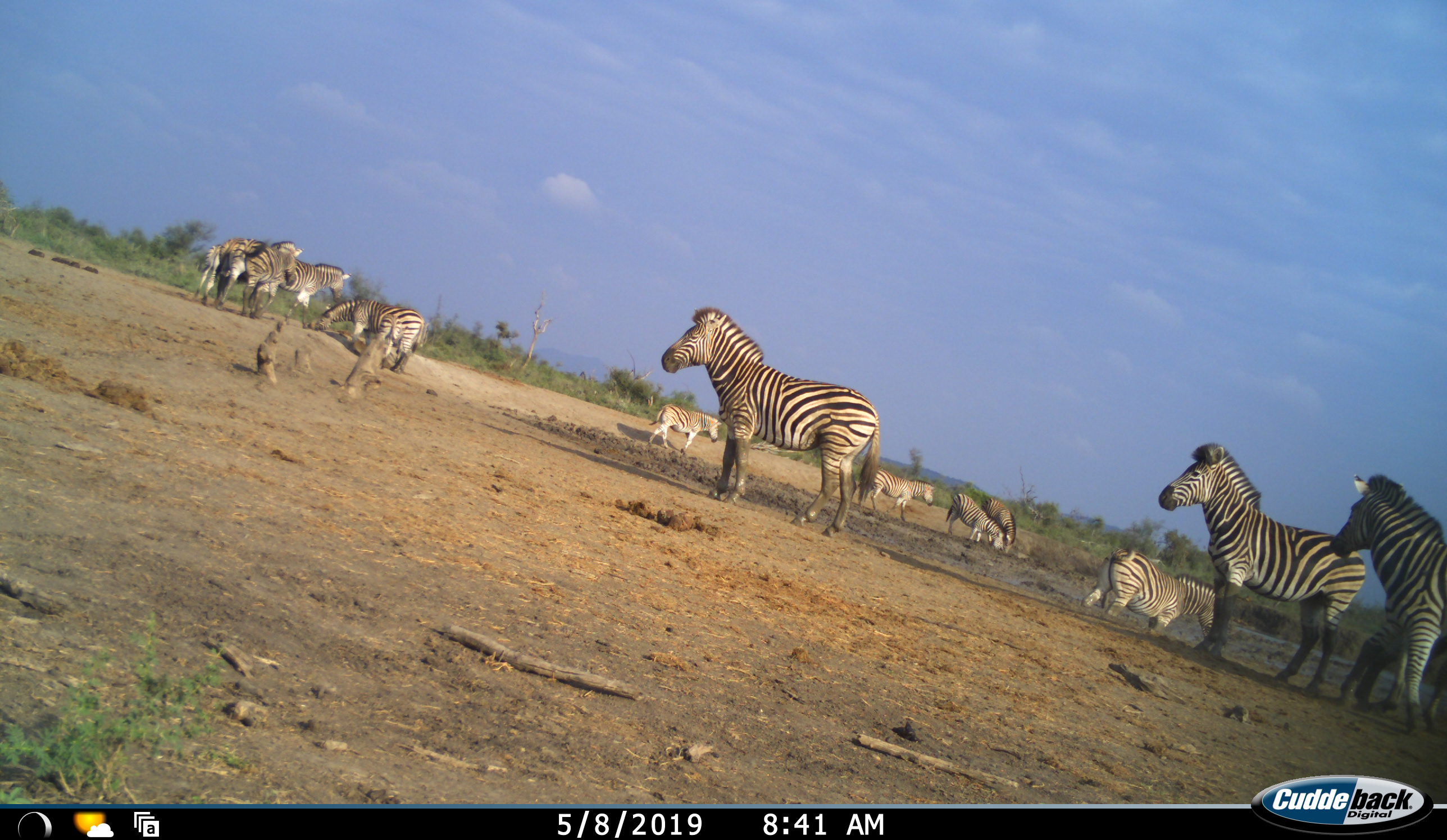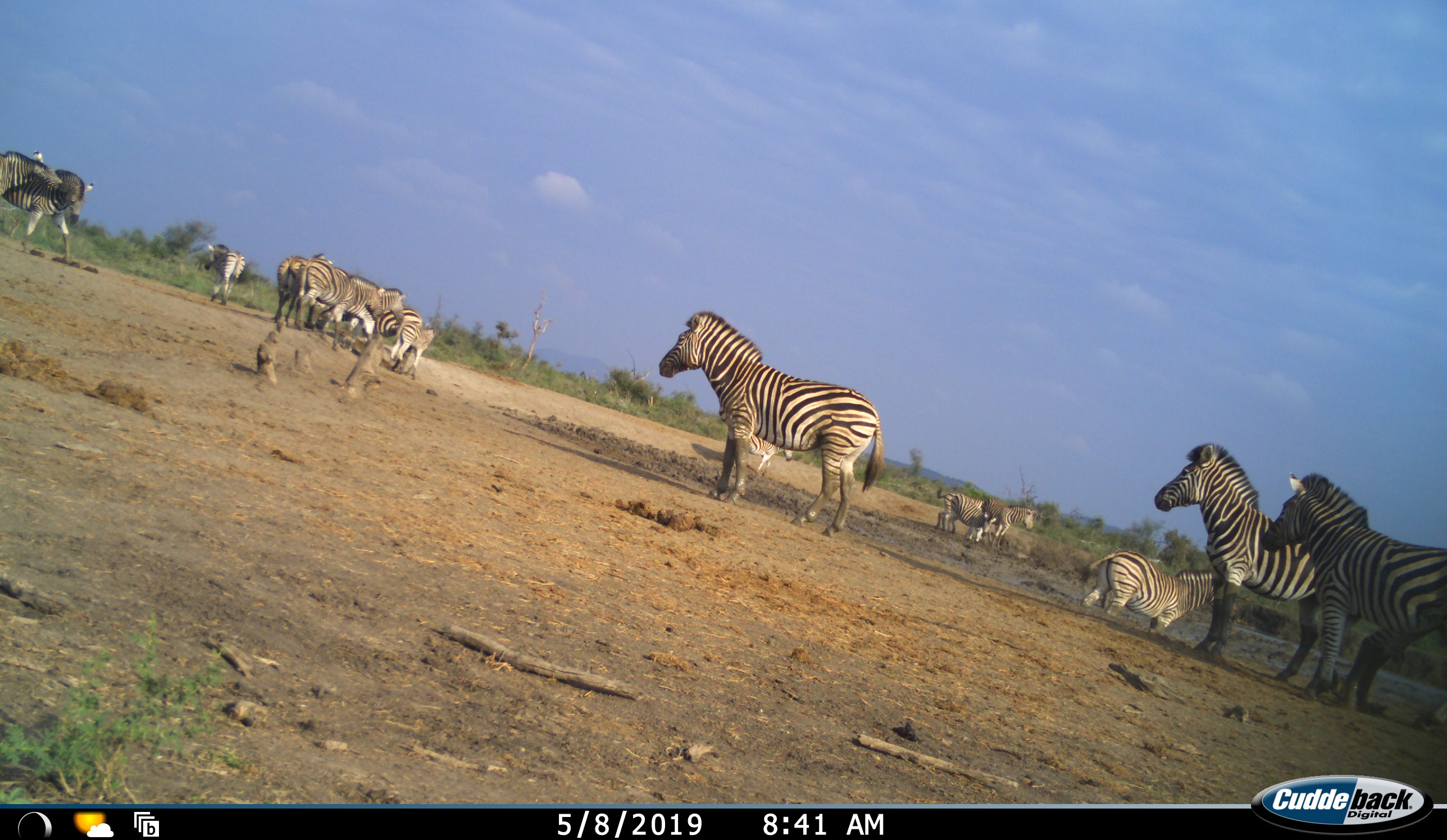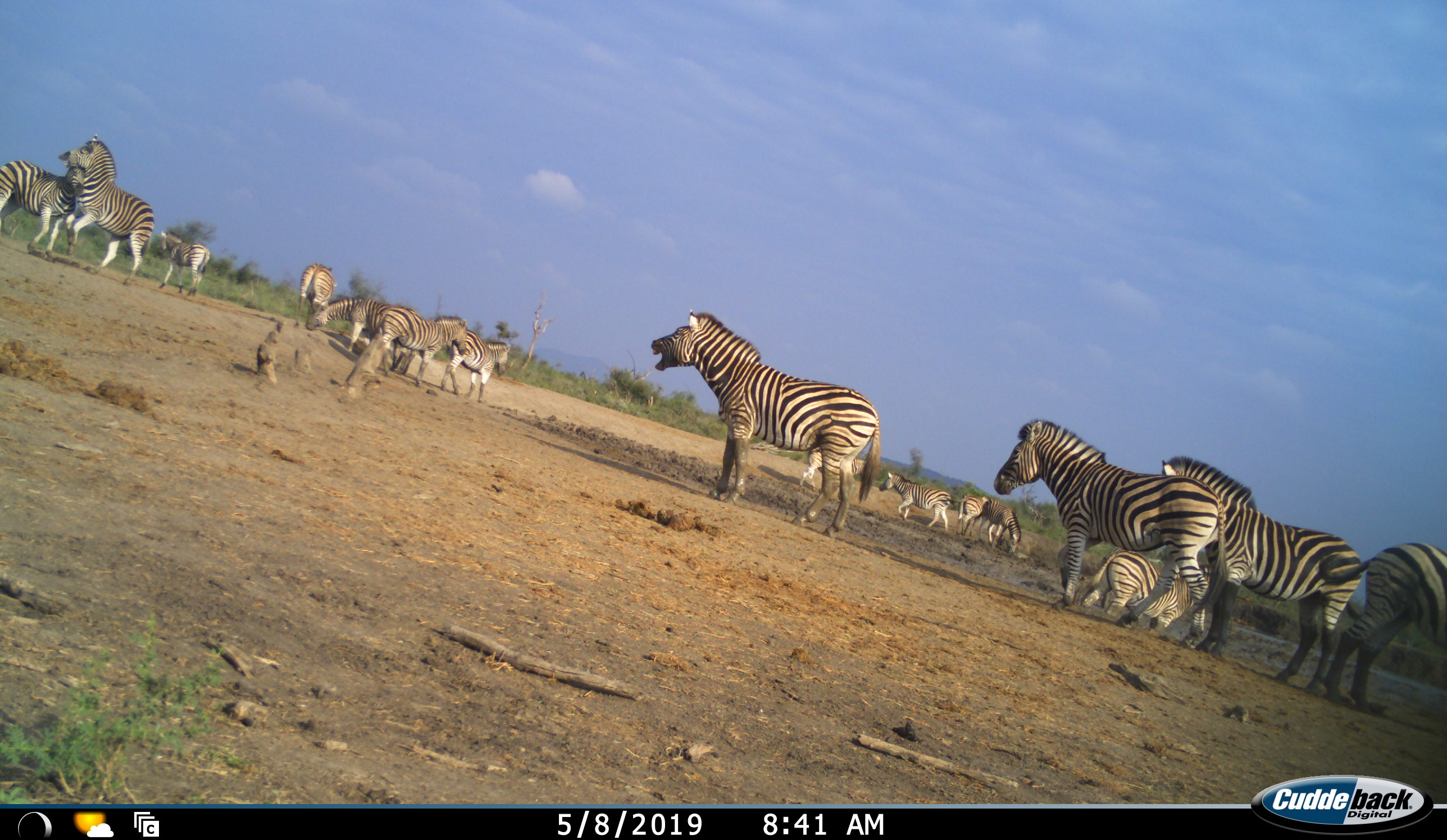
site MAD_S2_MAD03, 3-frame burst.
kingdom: Animalia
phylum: Chordata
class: Mammalia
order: Perissodactyla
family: Equidae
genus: Equus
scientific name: Equus quagga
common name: plains zebra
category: zebraplains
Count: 11-50.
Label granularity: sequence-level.